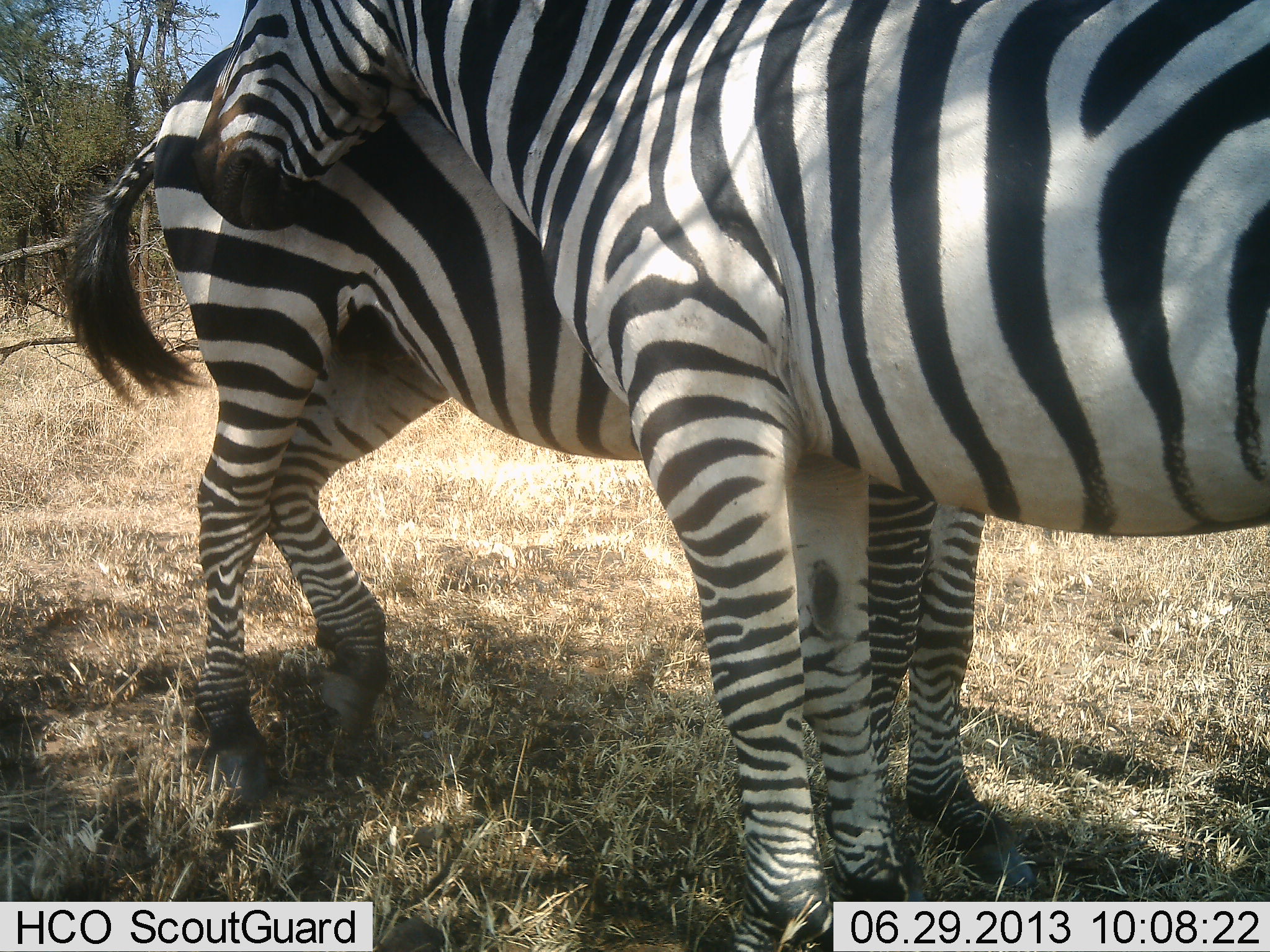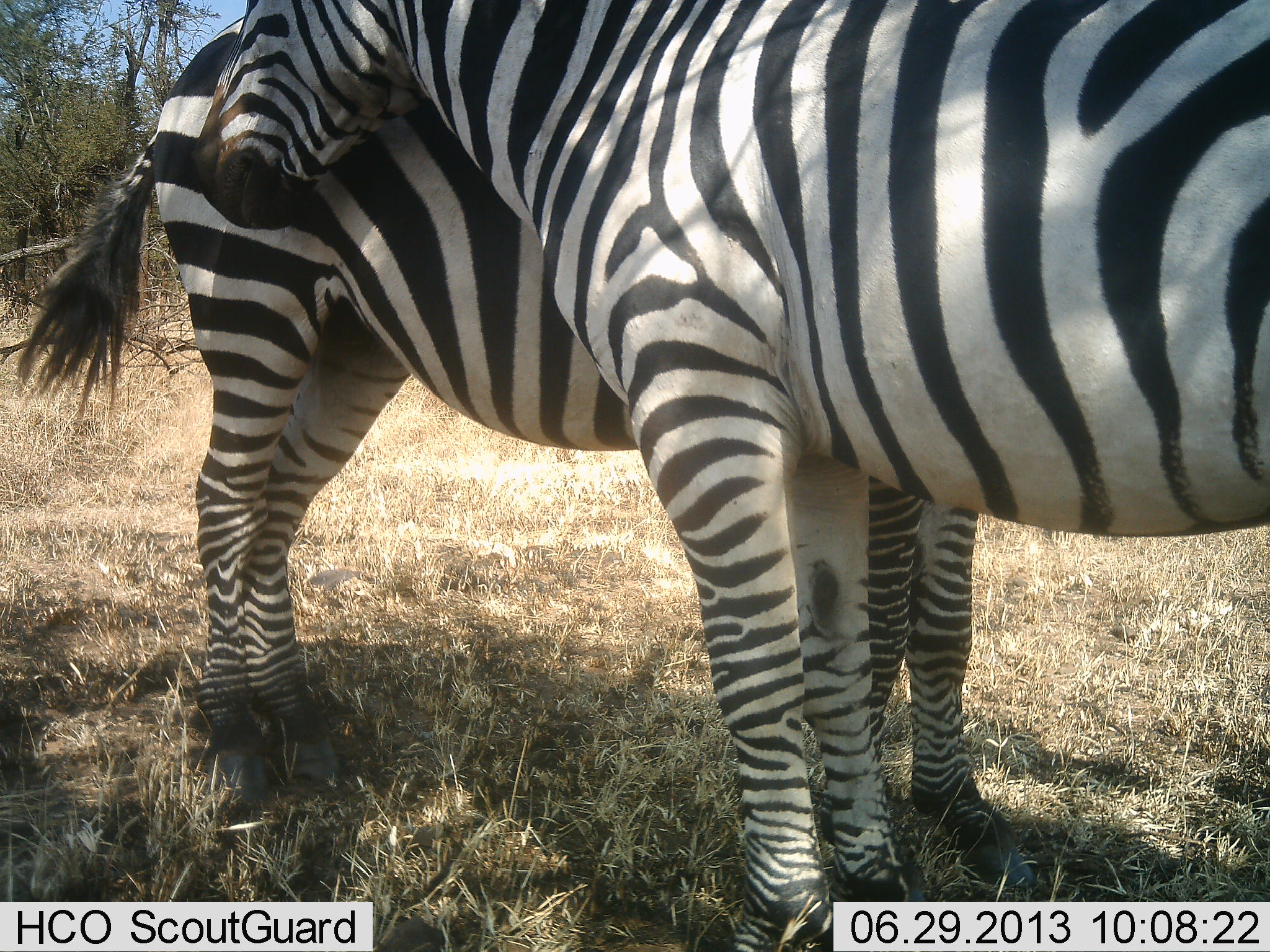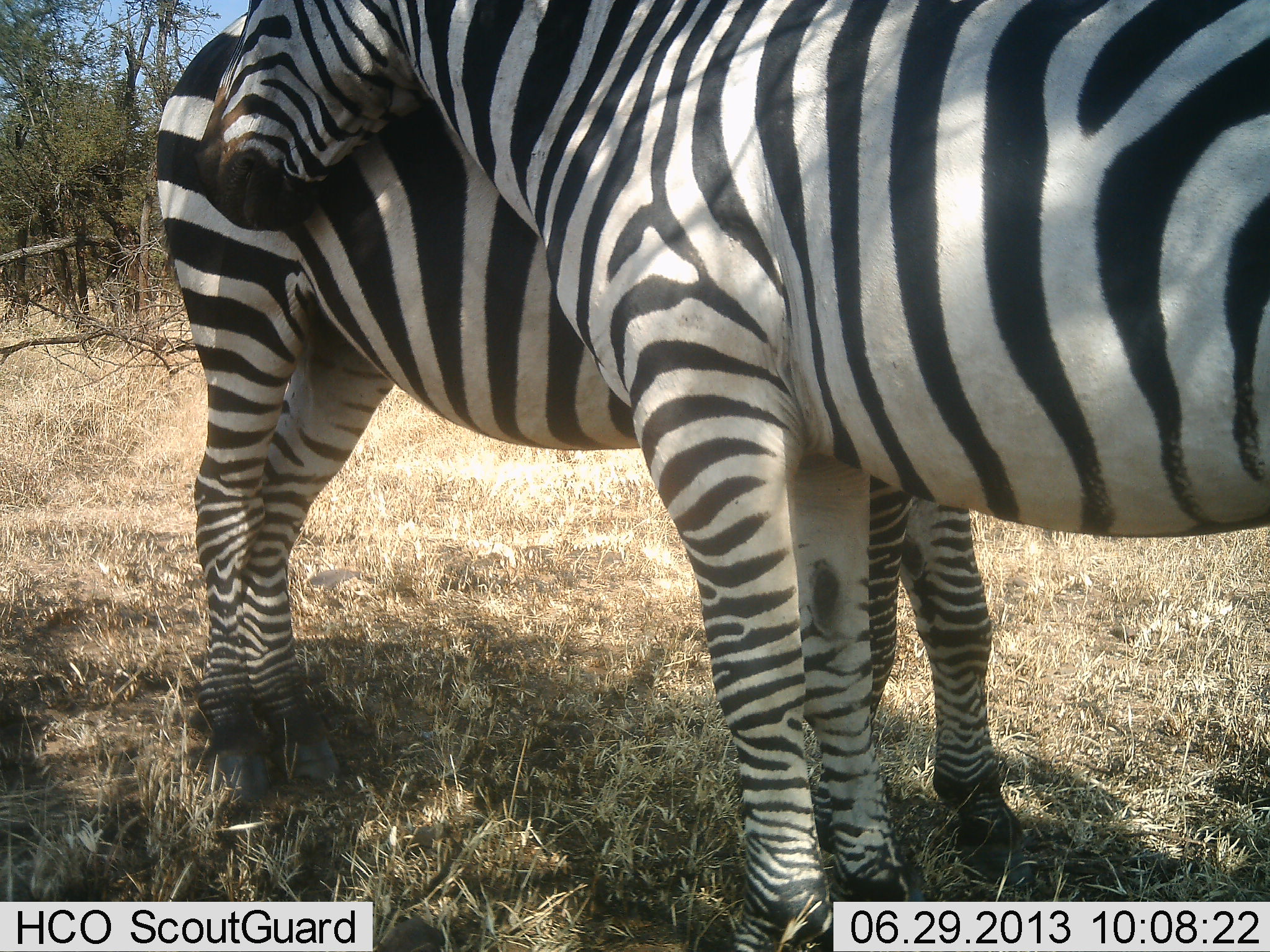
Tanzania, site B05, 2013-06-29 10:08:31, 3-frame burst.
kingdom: Animalia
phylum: Chordata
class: Mammalia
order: Perissodactyla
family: Equidae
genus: Equus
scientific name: Equus quagga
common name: plains zebra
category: zebra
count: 2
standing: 80%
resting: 0%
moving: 0%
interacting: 60%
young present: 0%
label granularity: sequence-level